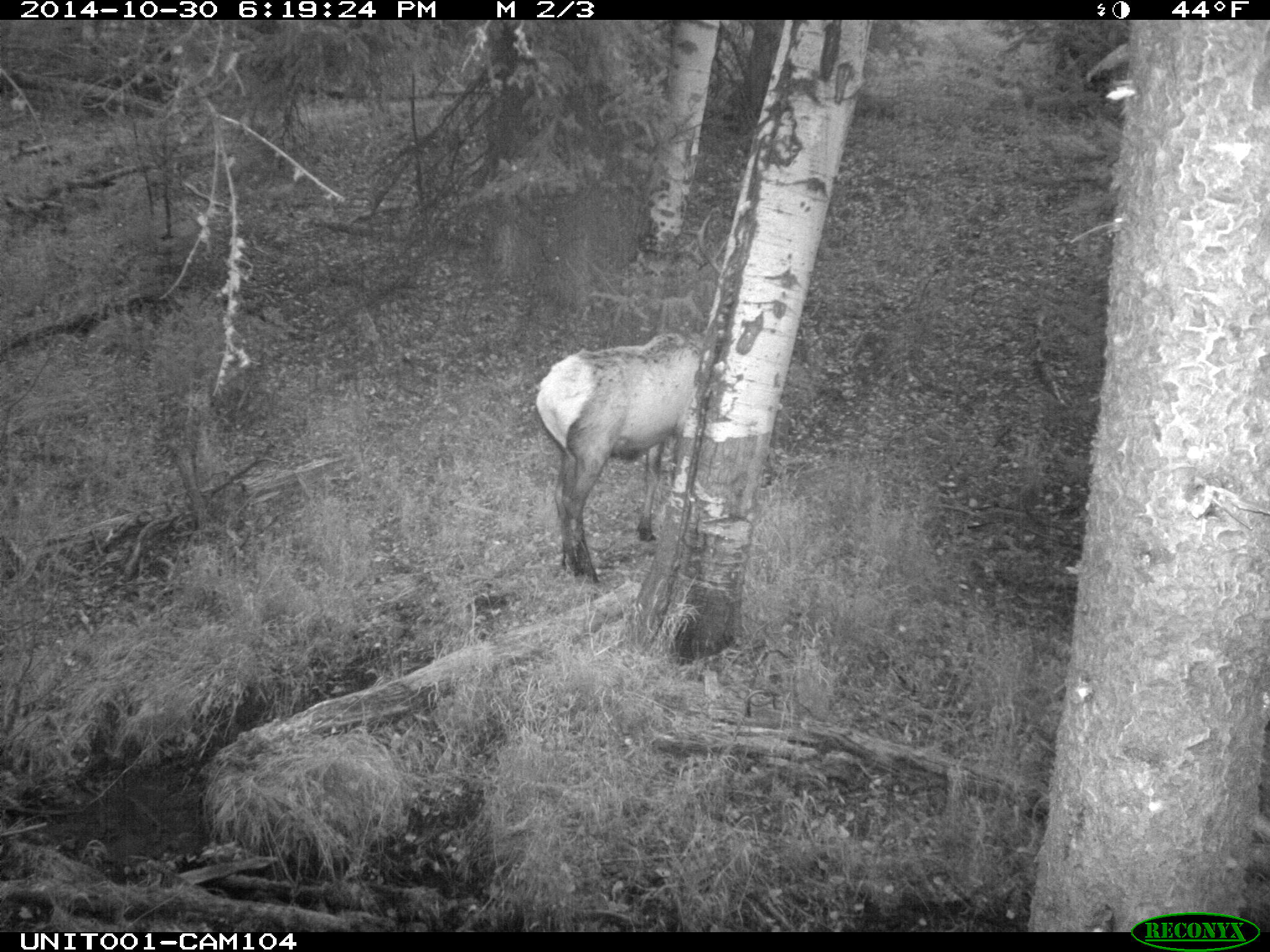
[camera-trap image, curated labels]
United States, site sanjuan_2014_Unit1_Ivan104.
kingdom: Animalia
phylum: Chordata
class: Mammalia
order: Artiodactyla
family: Cervidae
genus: Cervus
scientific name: Cervus elaphus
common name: red deer